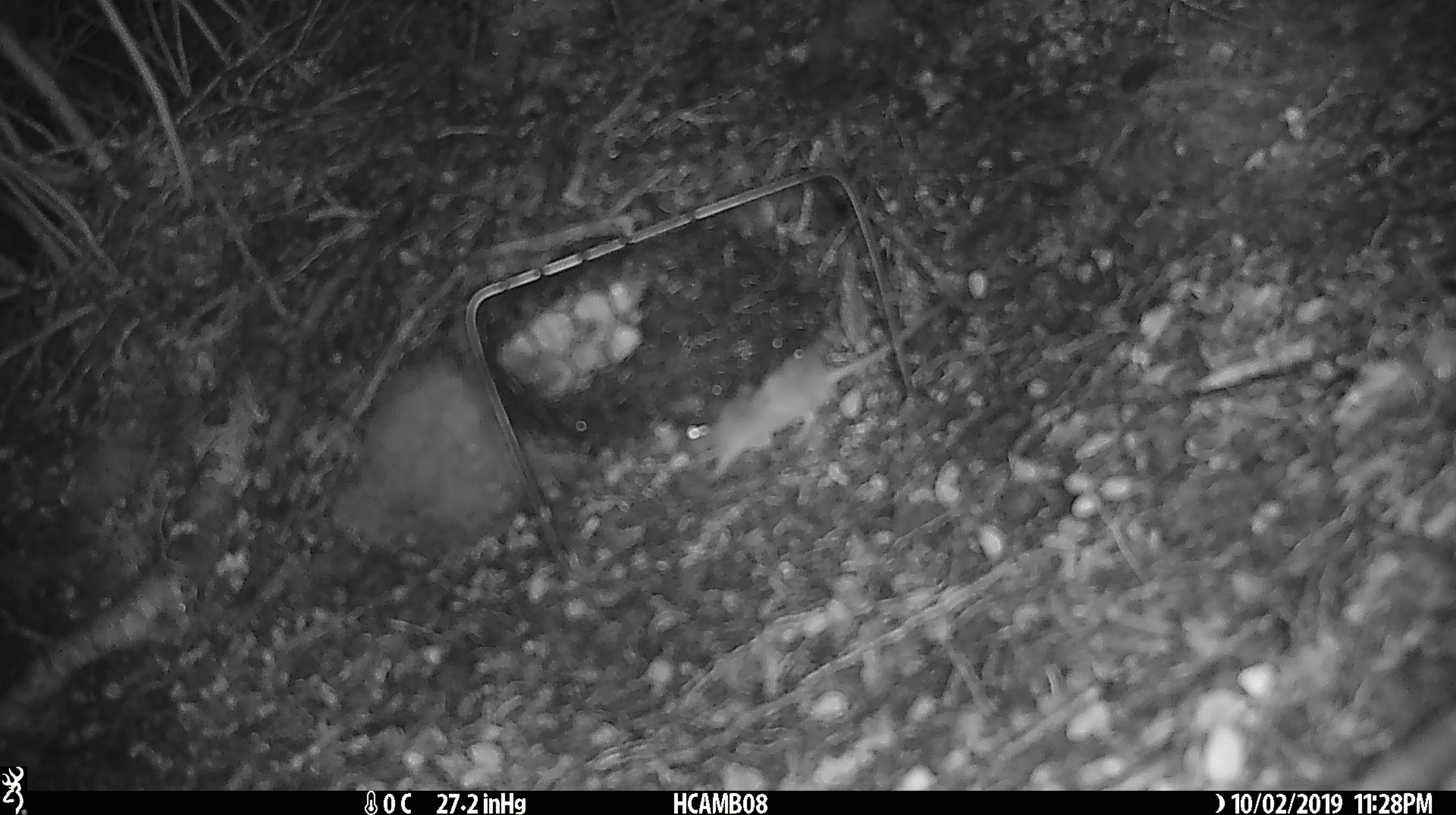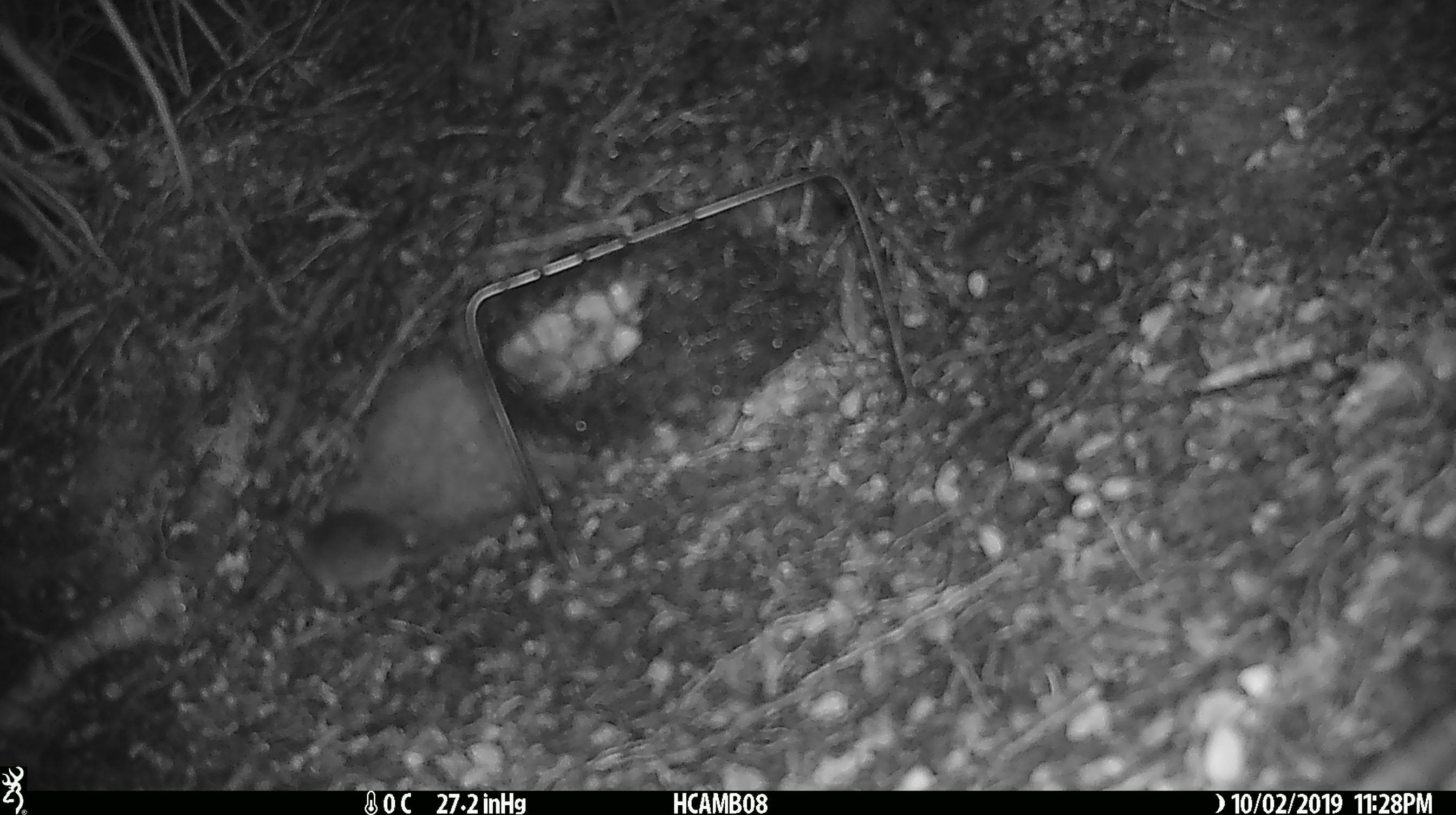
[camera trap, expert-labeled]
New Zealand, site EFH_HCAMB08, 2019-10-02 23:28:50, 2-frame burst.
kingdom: Animalia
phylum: Chordata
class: Mammalia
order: Rodentia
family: Muridae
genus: Mus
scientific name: Mus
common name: mouse